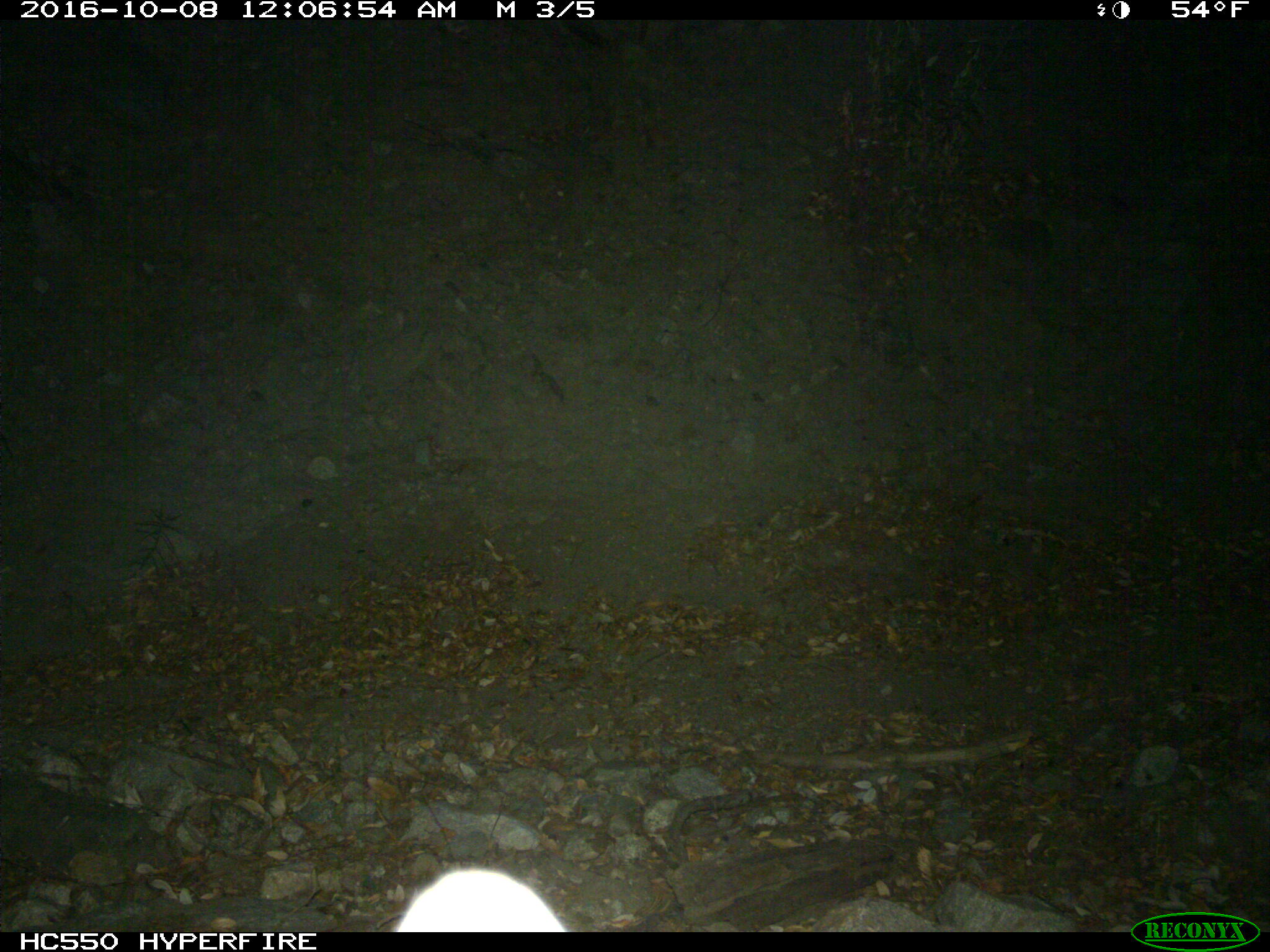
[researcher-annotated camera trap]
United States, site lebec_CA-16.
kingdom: Animalia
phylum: Chordata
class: Mammalia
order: Carnivora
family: Canidae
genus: Urocyon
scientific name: Urocyon cinereoargenteus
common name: gray fox